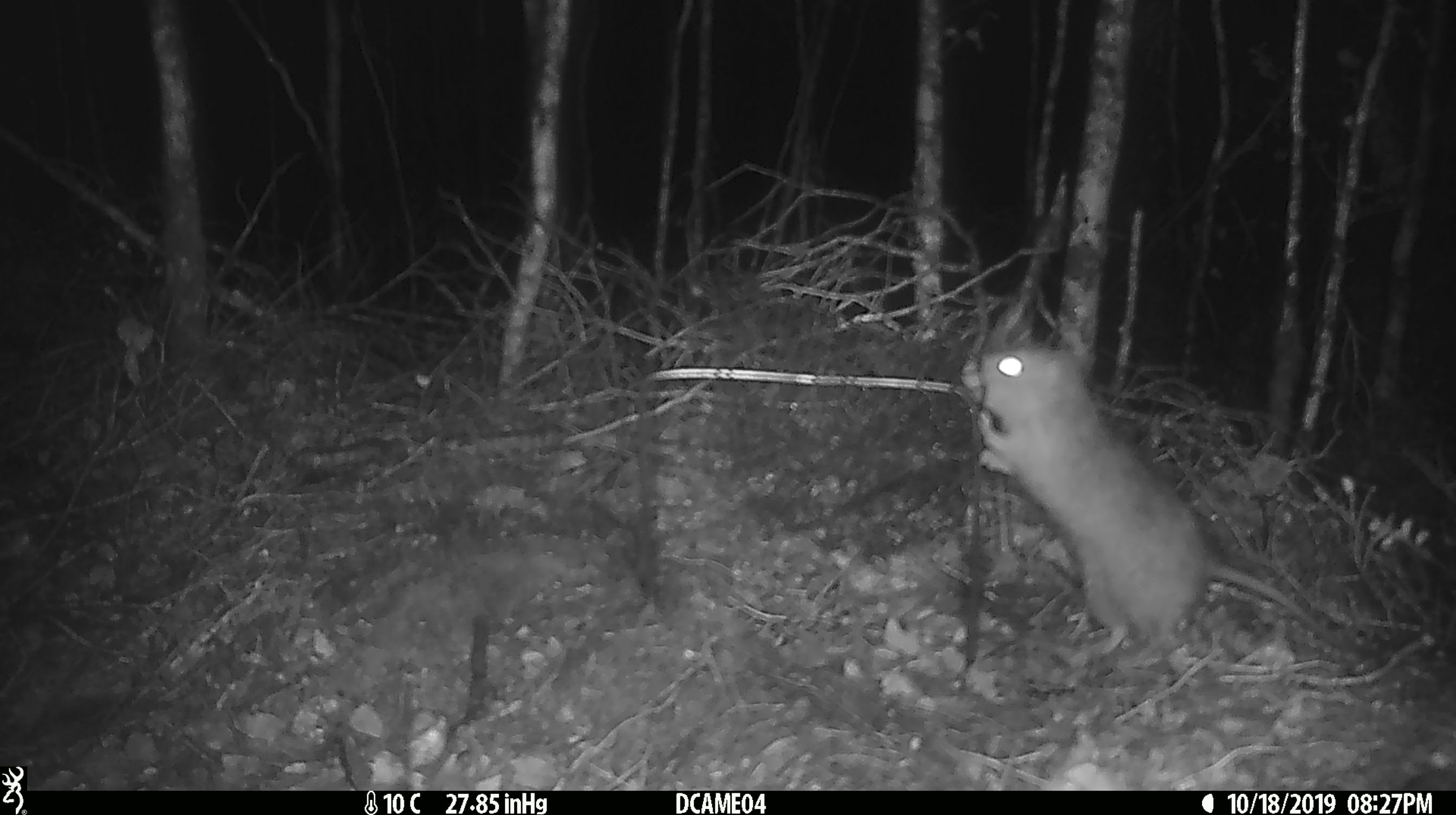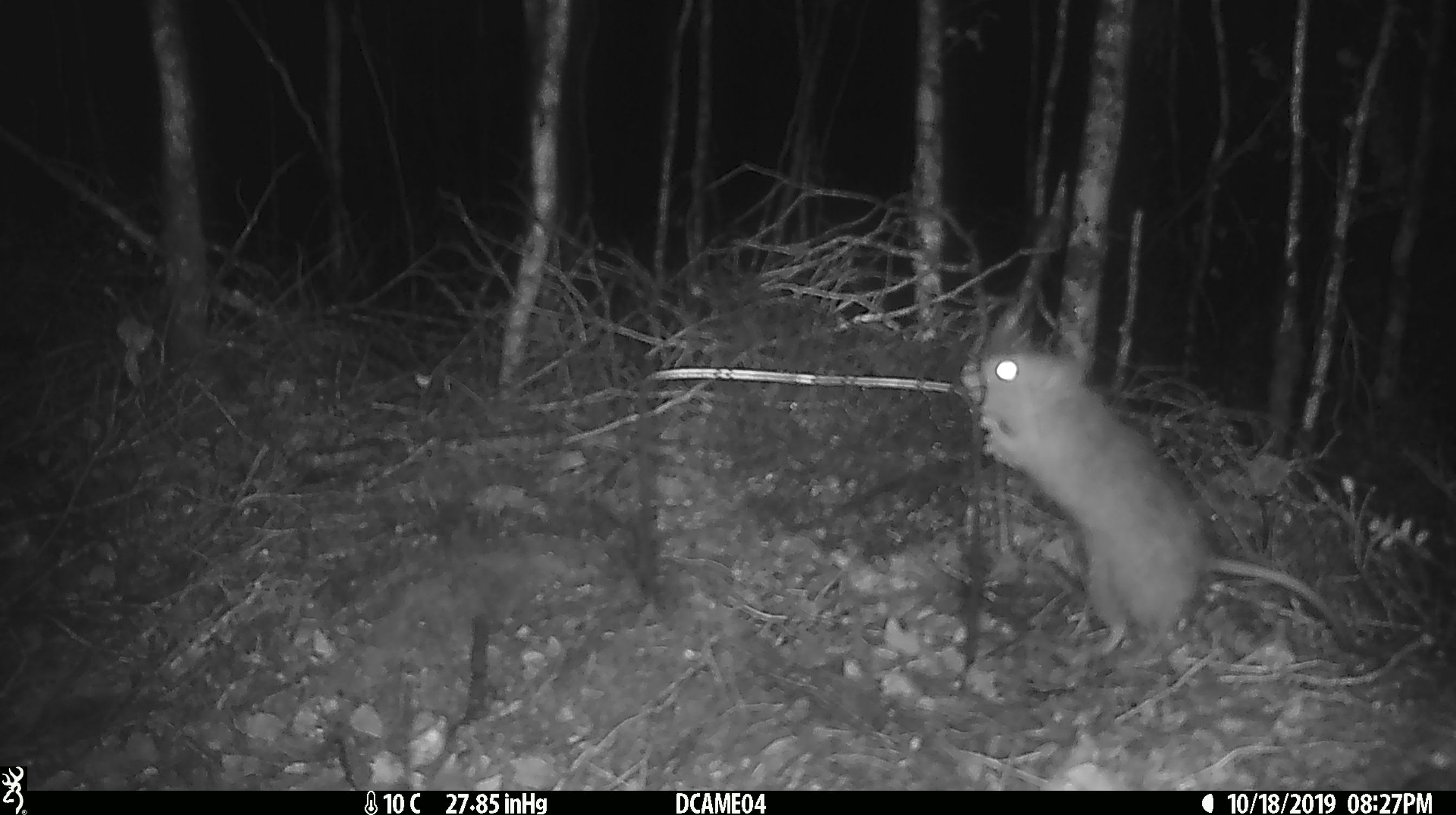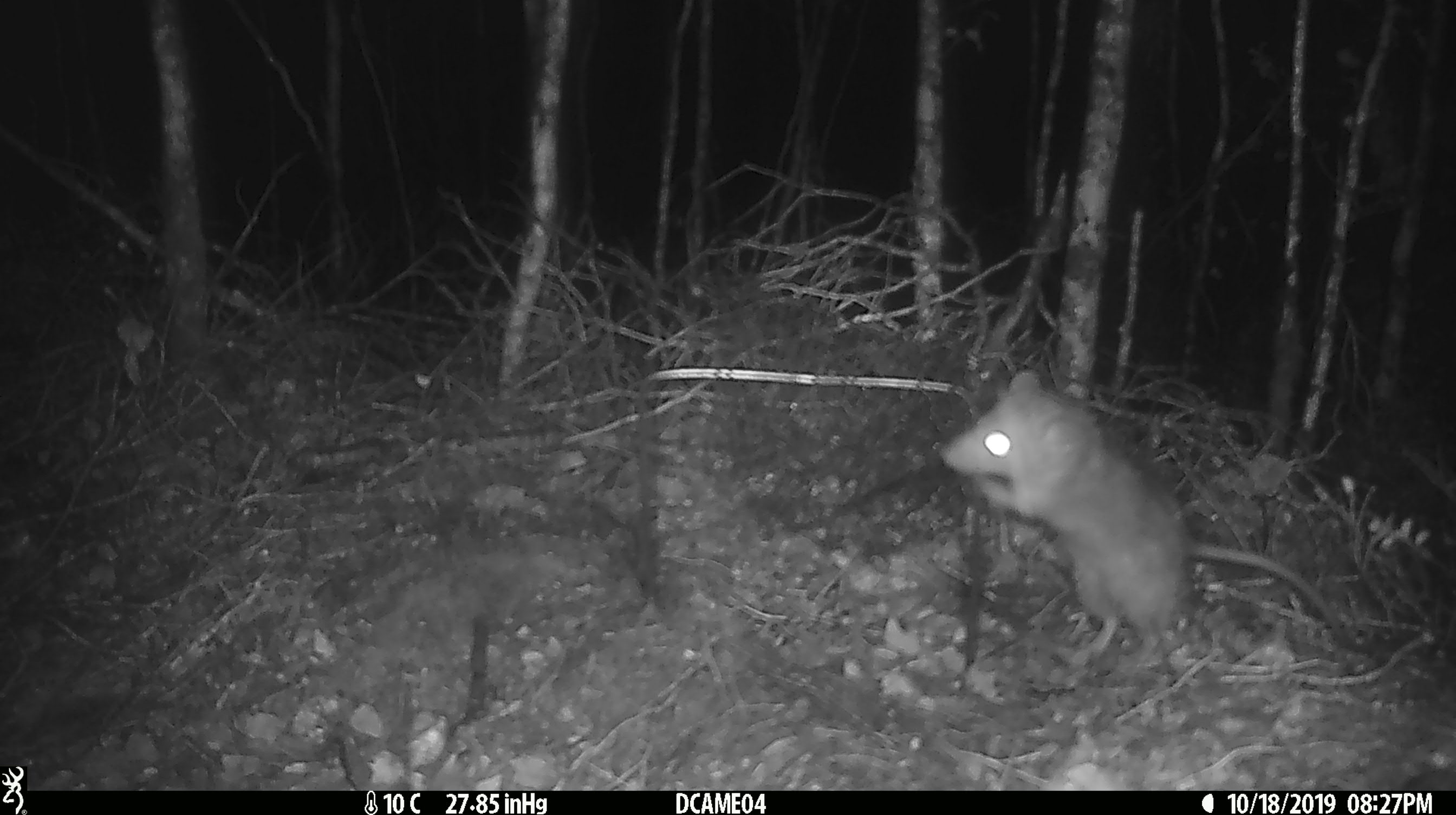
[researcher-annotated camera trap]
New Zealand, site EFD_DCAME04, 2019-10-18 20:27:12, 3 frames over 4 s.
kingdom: Animalia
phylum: Chordata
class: Mammalia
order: Rodentia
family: Muridae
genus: Rattus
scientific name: Rattus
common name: rat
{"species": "rat (Rattus)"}